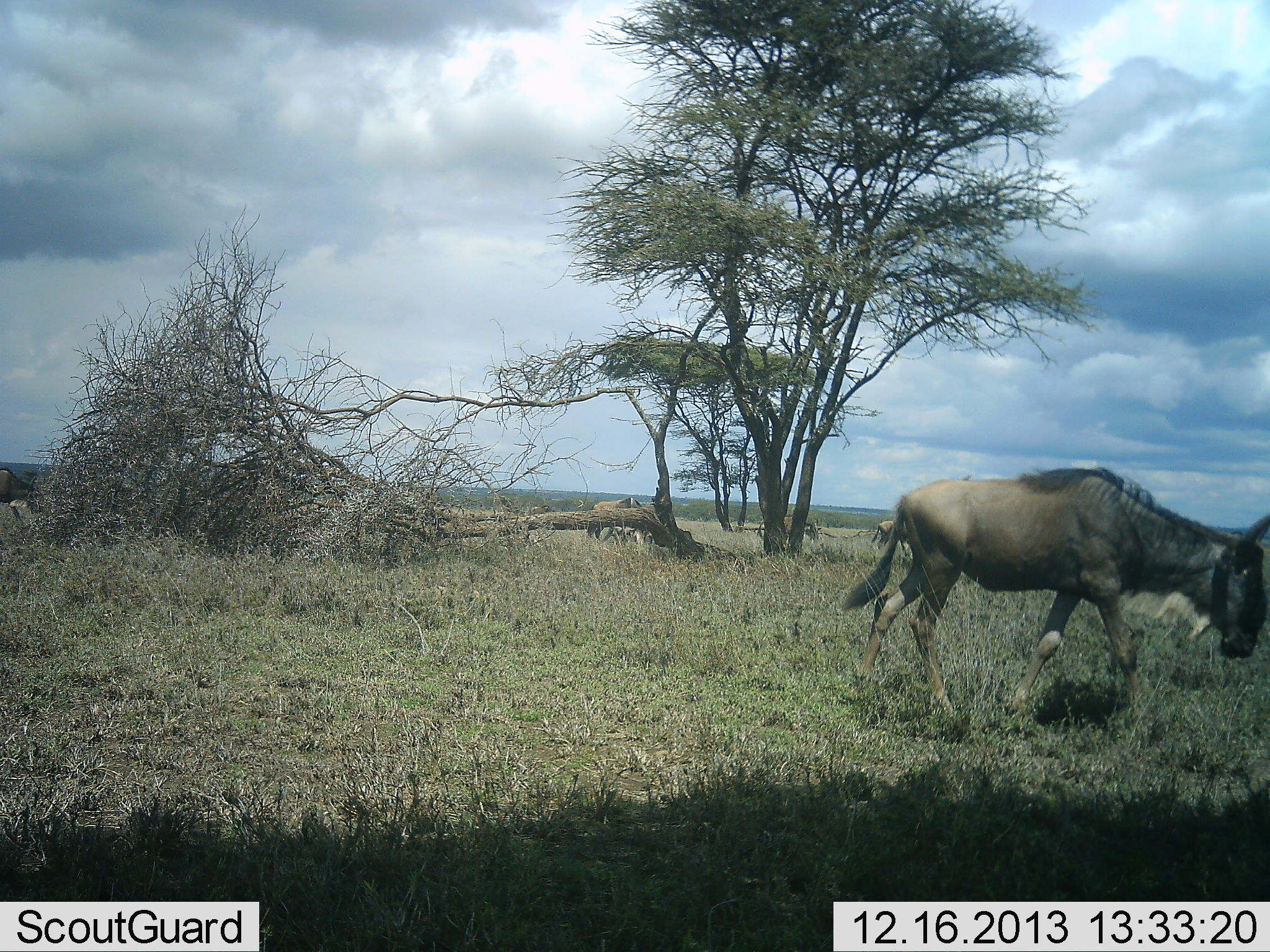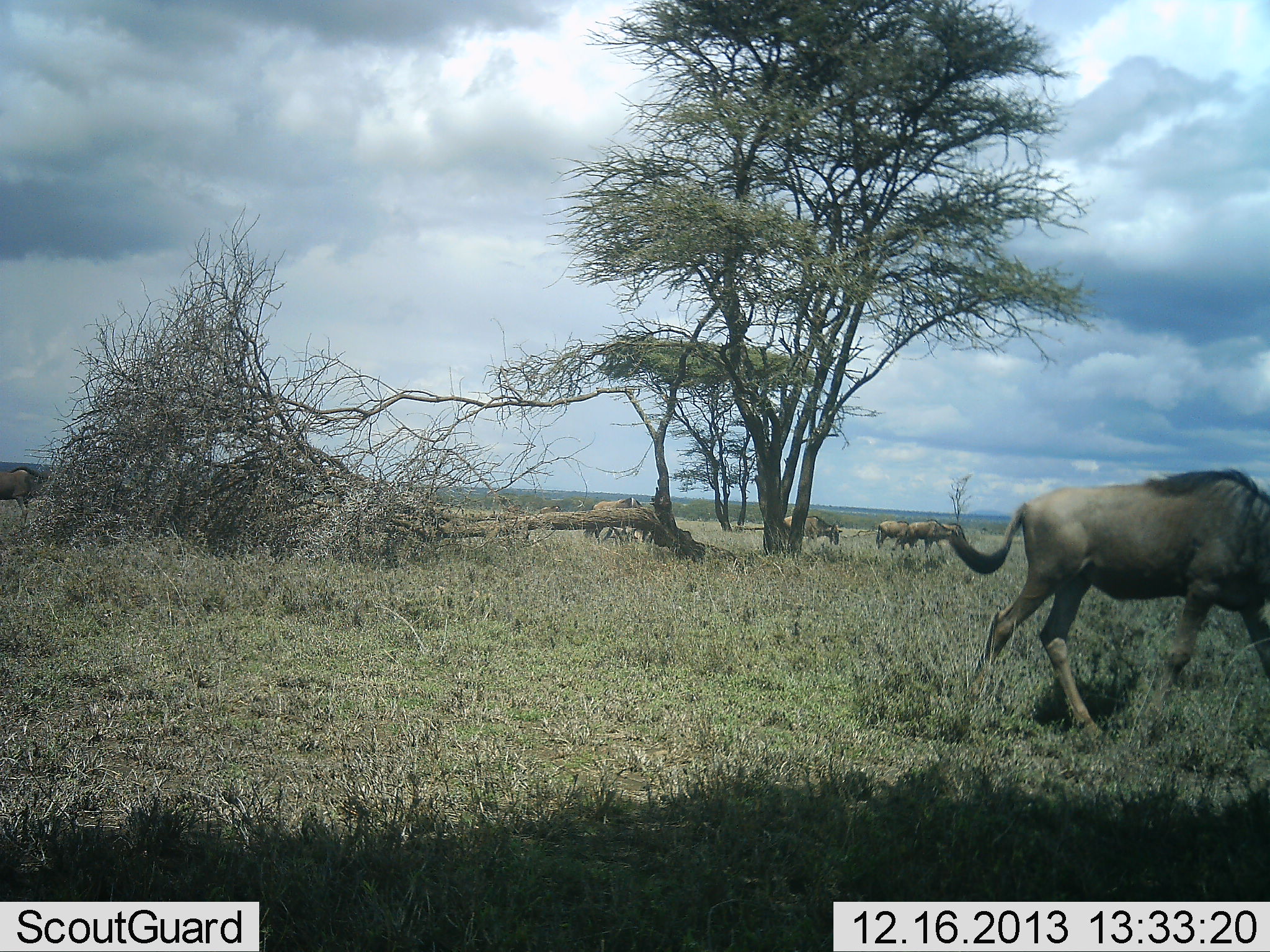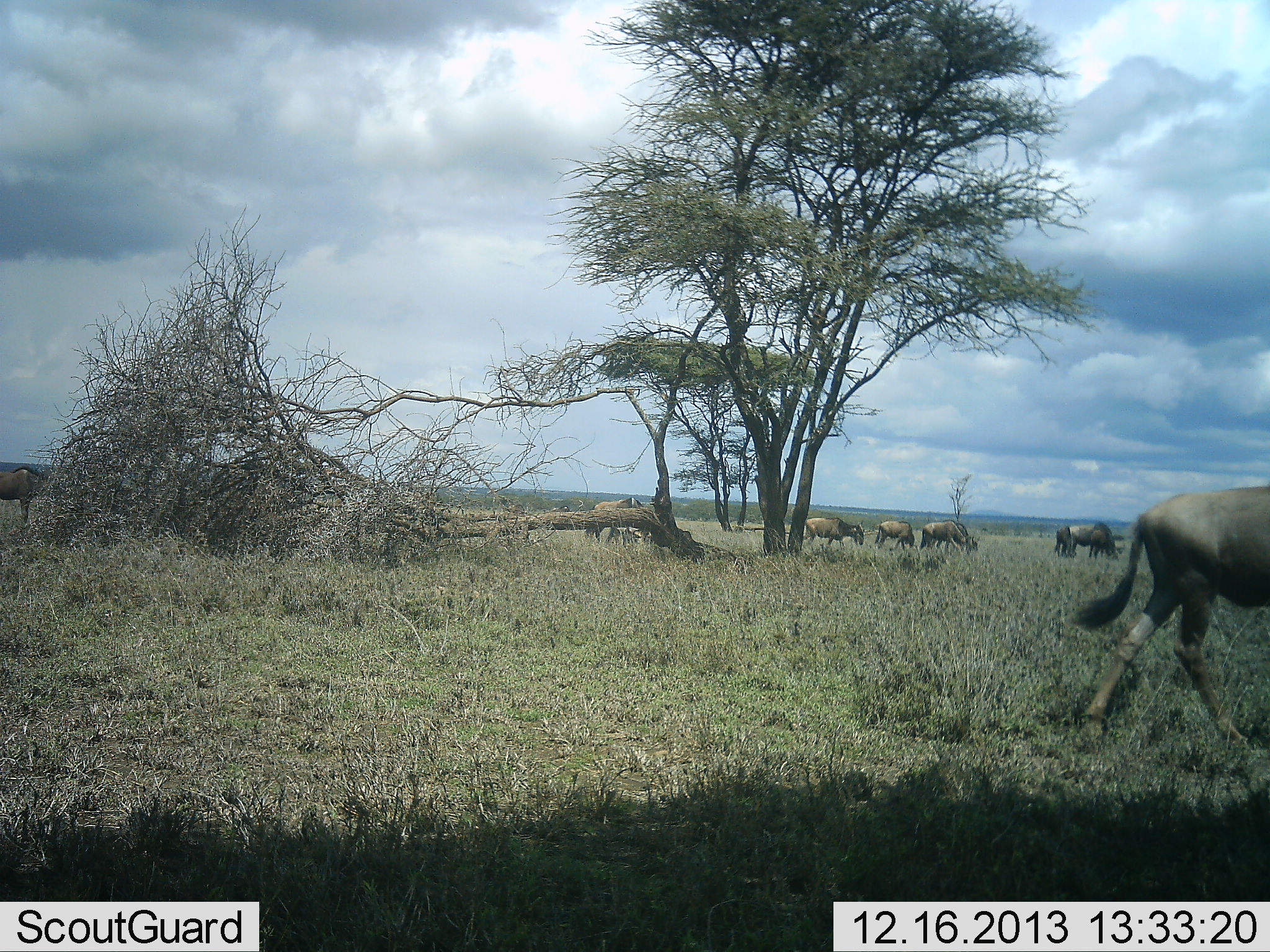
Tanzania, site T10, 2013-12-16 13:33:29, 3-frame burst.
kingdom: Animalia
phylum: Chordata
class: Mammalia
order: Artiodactyla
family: Bovidae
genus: Connochaetes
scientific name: Connochaetes taurinus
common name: blue wildebeest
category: wildebeest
Wildebeest (blue wildebeest) (Connochaetes taurinus), count 7. Behavior (volunteer vote fractions): standing 20%, resting 0%, moving 90%, interacting 0%. Young present (vote fraction): 0%. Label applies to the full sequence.